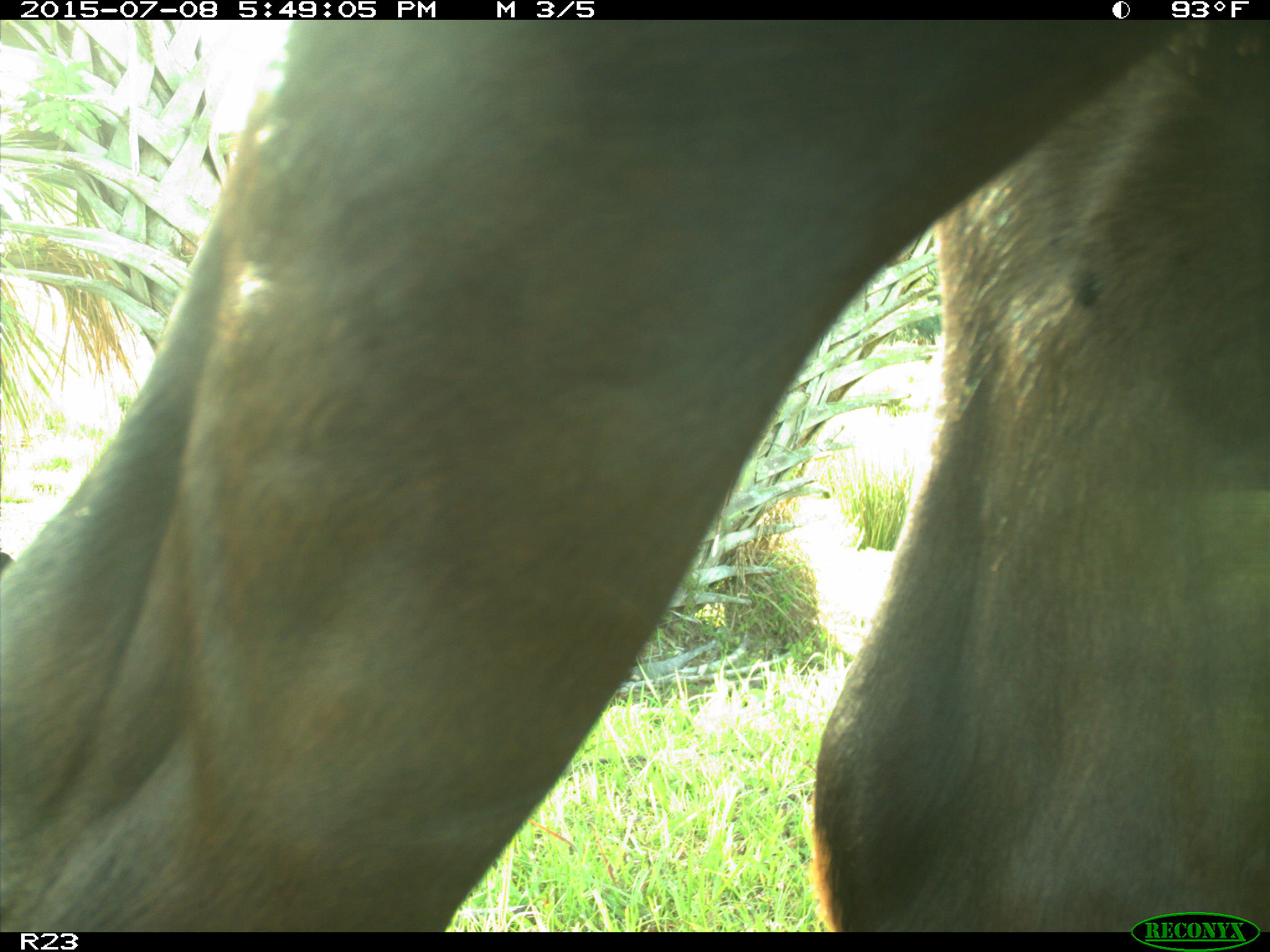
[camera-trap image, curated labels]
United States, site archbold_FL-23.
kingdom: Animalia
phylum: Chordata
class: Mammalia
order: Artiodactyla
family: Bovidae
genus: Bos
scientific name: Bos taurus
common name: domestic cow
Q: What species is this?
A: Bos taurus (domestic cow).